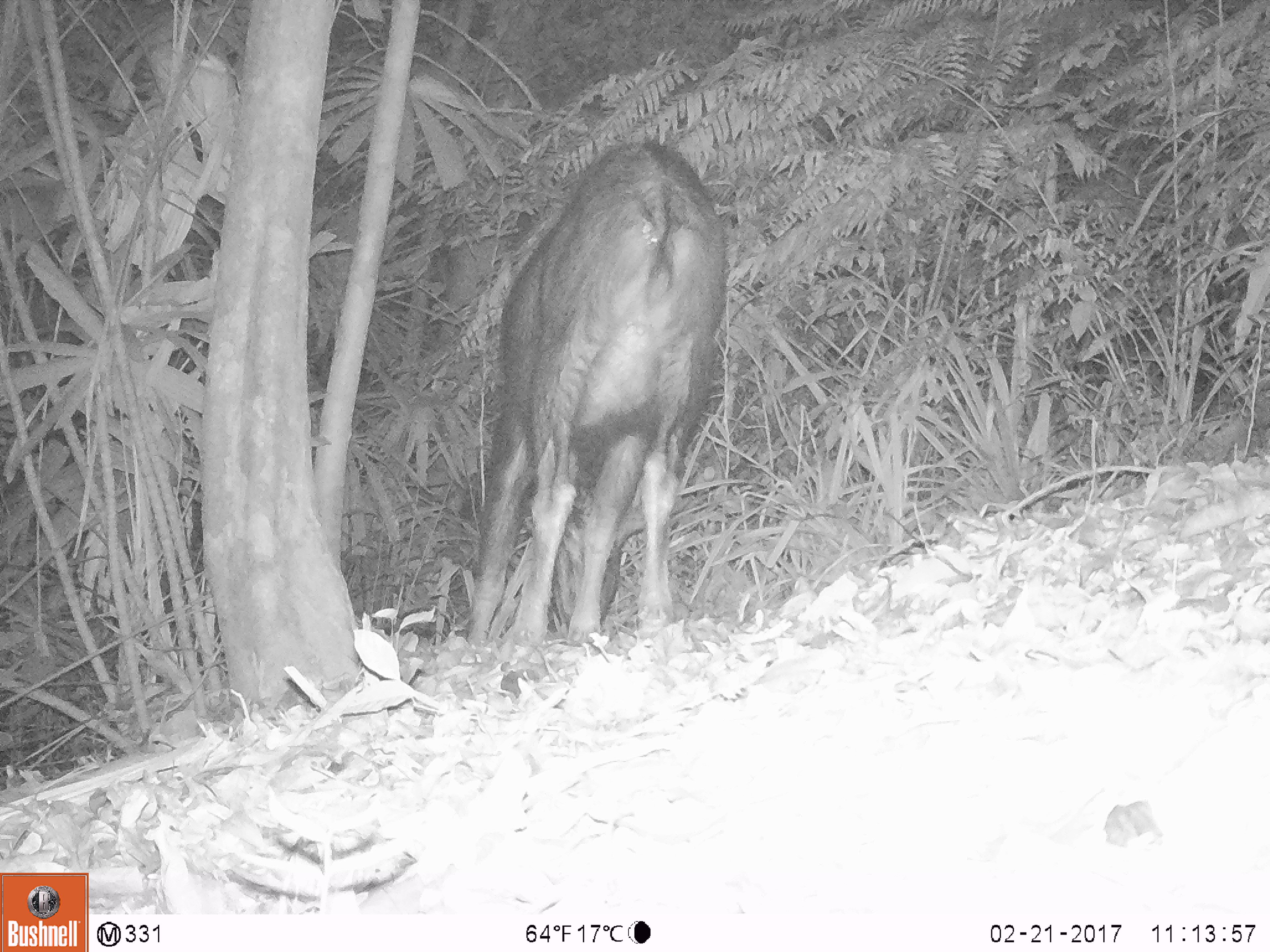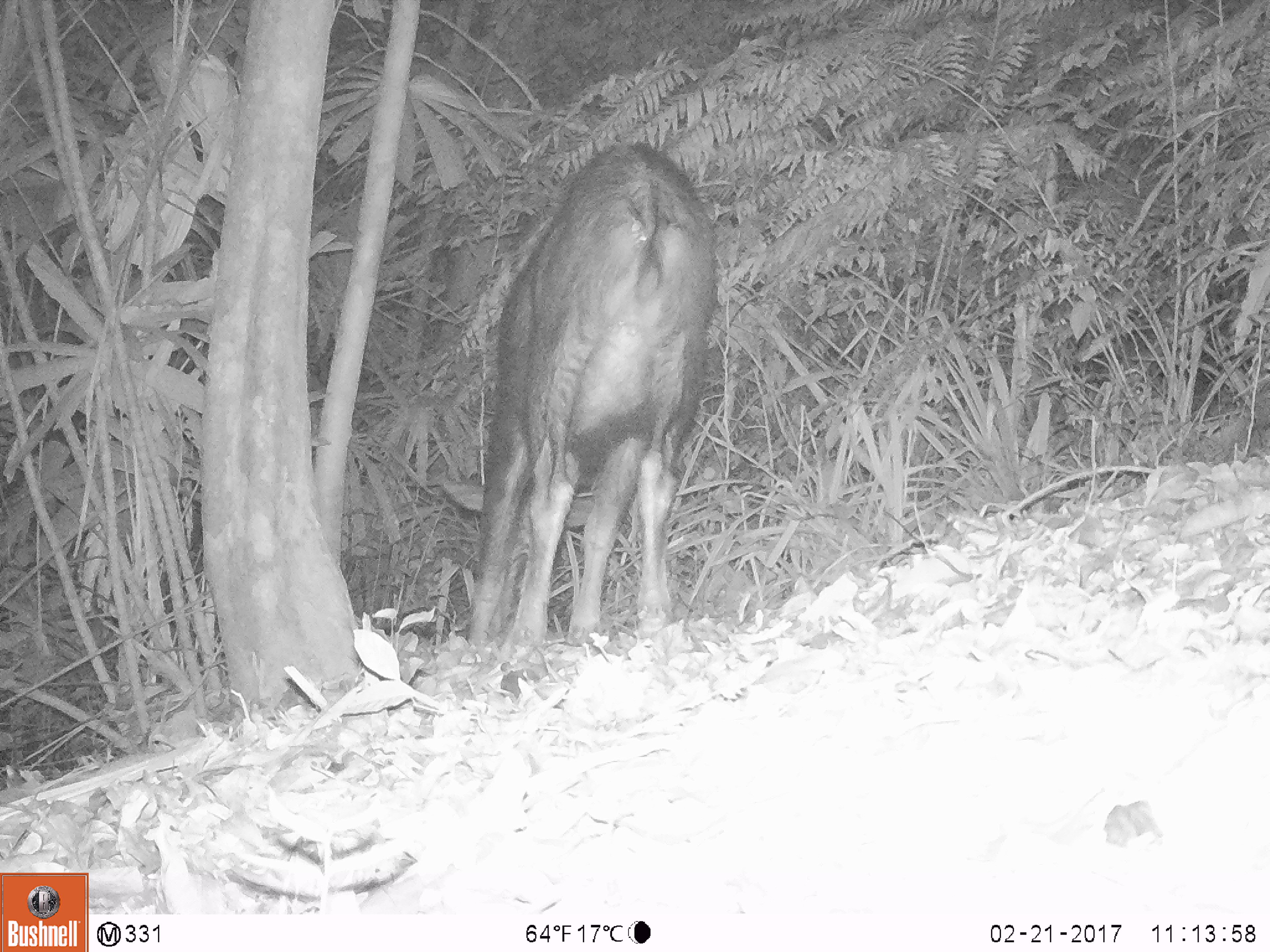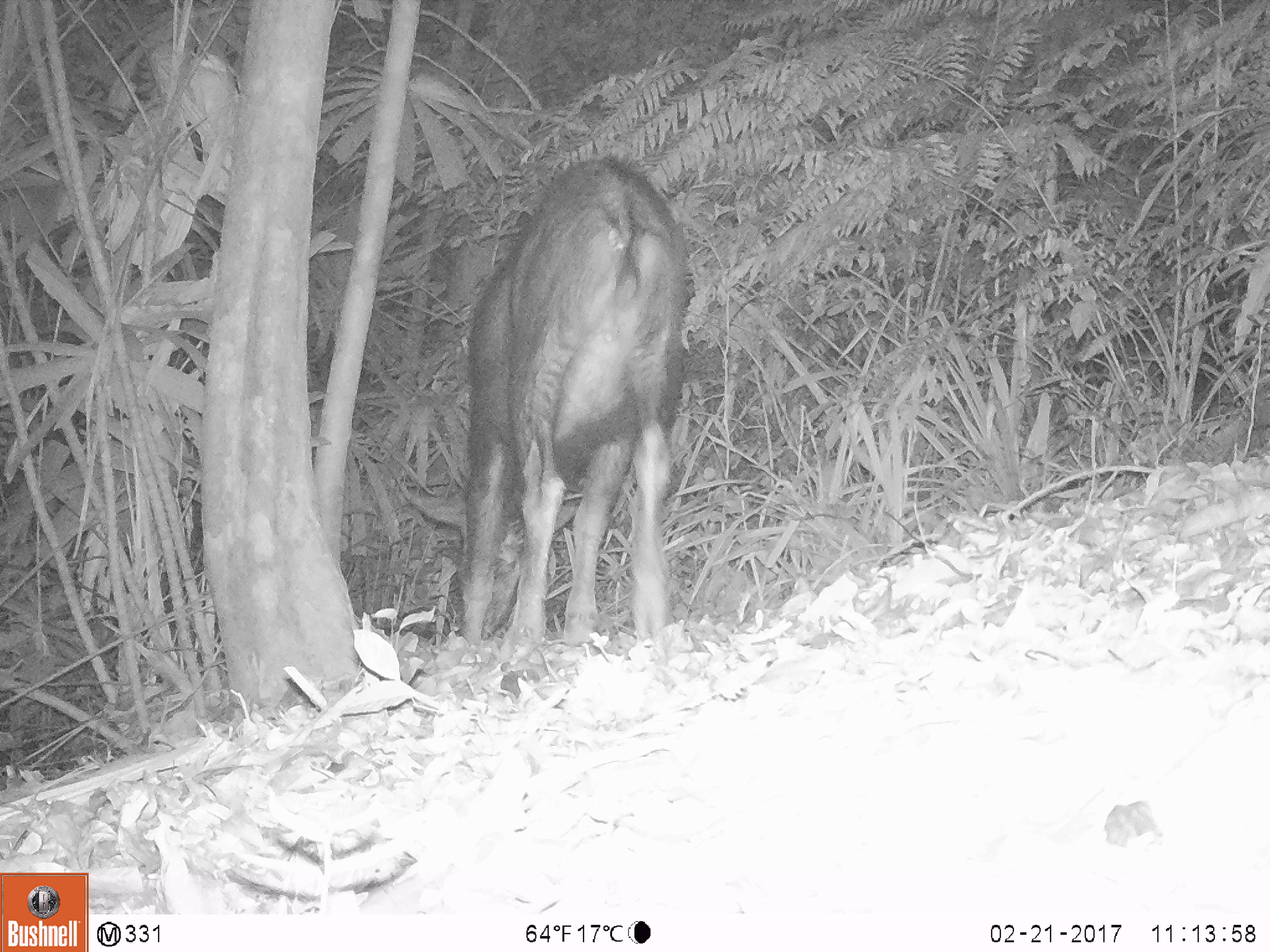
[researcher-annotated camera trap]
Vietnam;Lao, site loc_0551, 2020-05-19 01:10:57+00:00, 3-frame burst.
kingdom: Animalia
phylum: Chordata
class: Mammalia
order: Artiodactyla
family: Bovidae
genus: Capricornis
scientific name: Capricornis sumatraensis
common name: chinese serow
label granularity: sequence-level